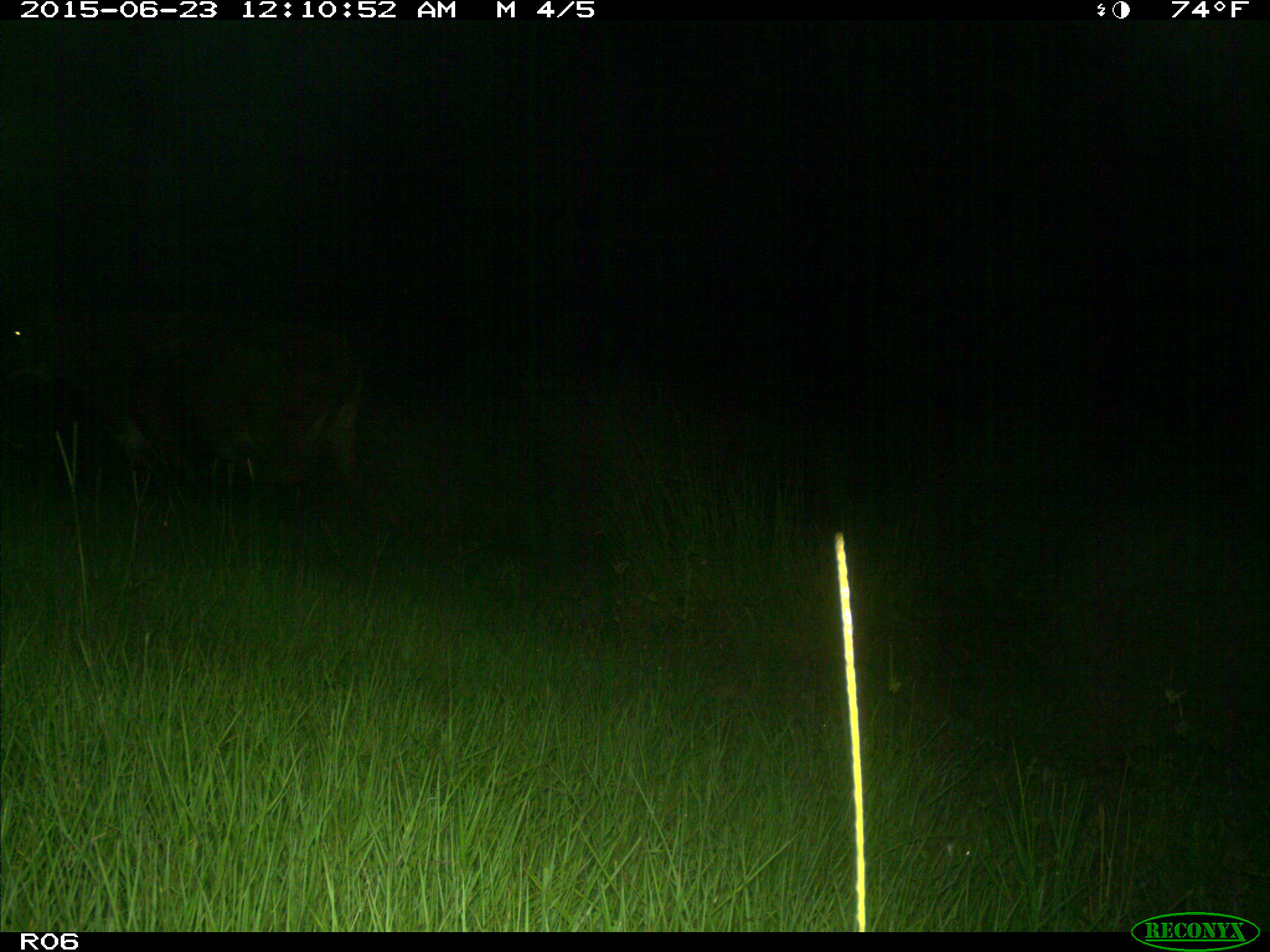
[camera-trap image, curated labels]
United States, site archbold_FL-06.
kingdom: Animalia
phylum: Chordata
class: Mammalia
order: Artiodactyla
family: Bovidae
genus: Bos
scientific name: Bos taurus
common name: domestic cow